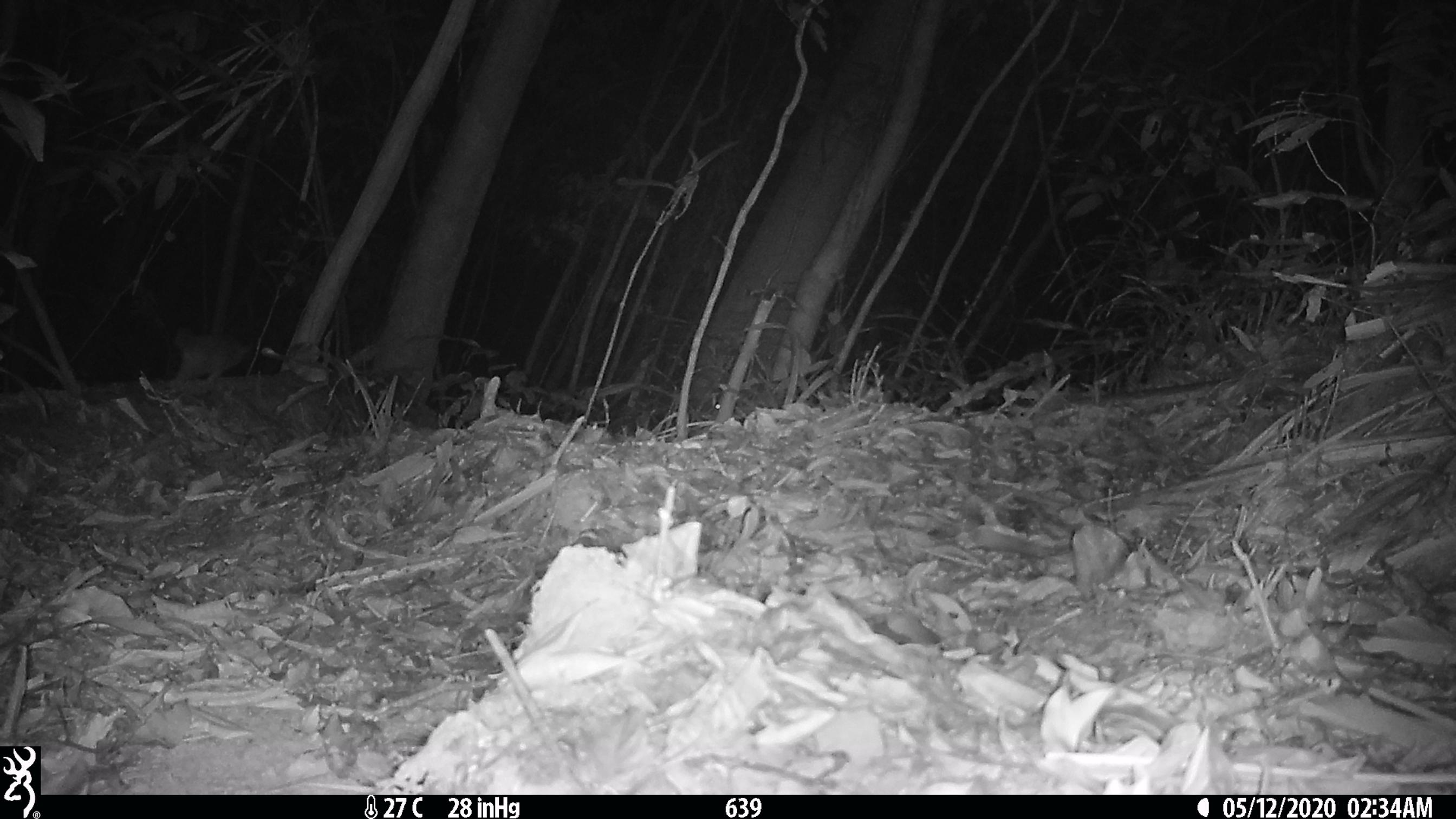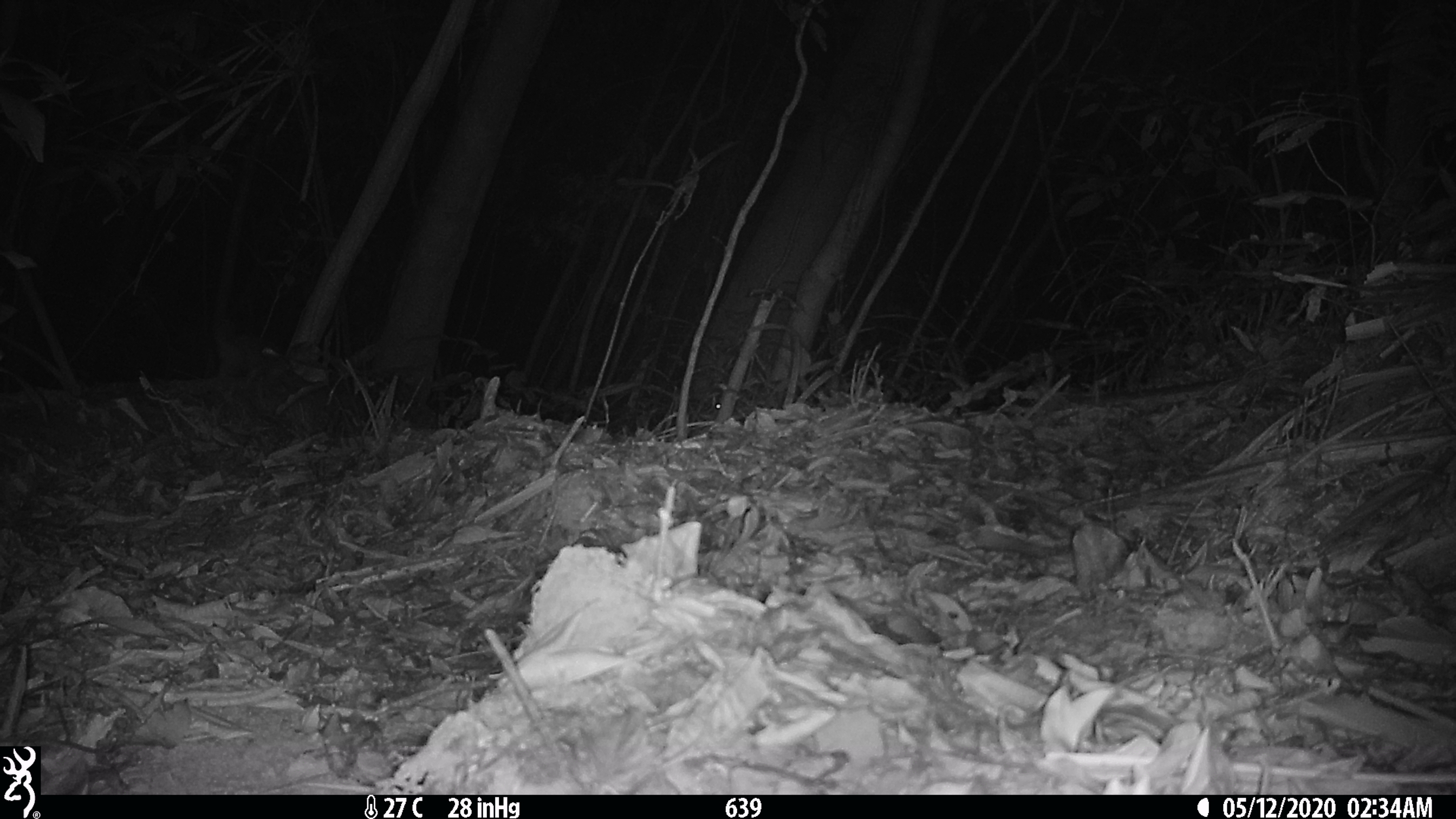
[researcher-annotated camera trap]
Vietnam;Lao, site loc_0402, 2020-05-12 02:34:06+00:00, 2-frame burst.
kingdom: Animalia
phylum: Chordata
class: Mammalia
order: Carnivora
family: Mustelidae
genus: Melogale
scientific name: Melogale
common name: ferret badger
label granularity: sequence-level